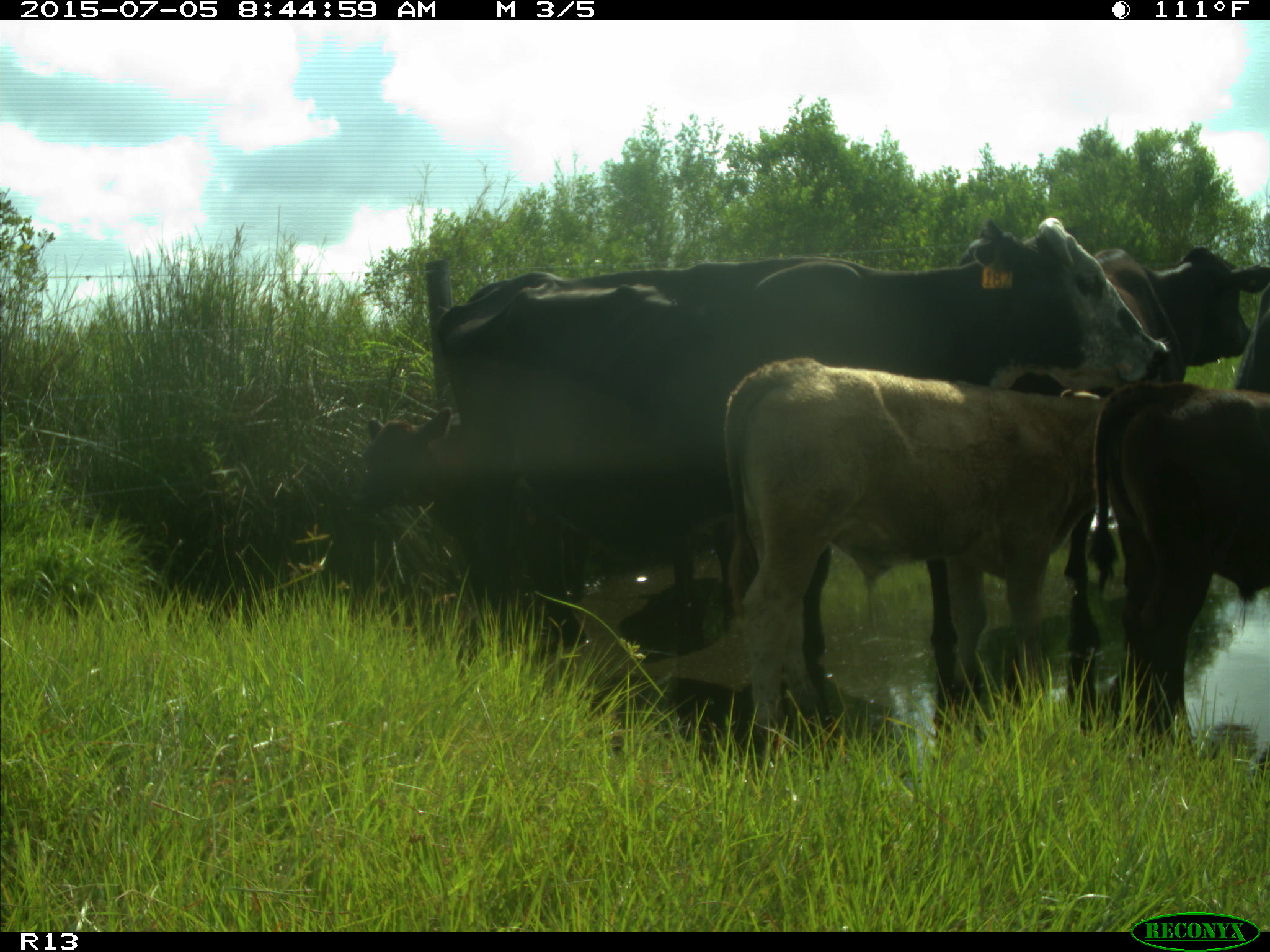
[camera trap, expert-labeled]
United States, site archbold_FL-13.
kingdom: Animalia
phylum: Chordata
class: Mammalia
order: Artiodactyla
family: Bovidae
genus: Bos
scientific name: Bos taurus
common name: domestic cow